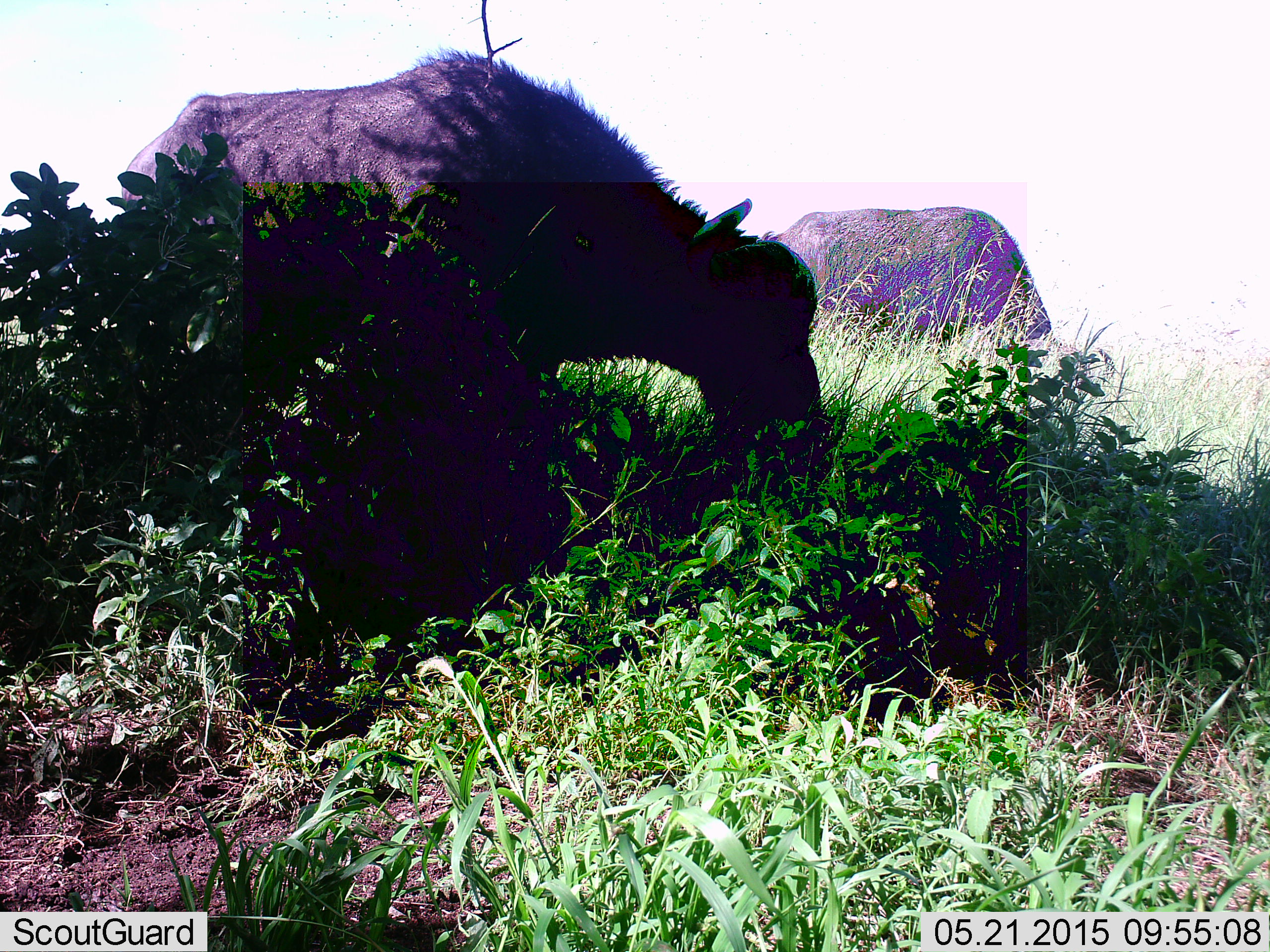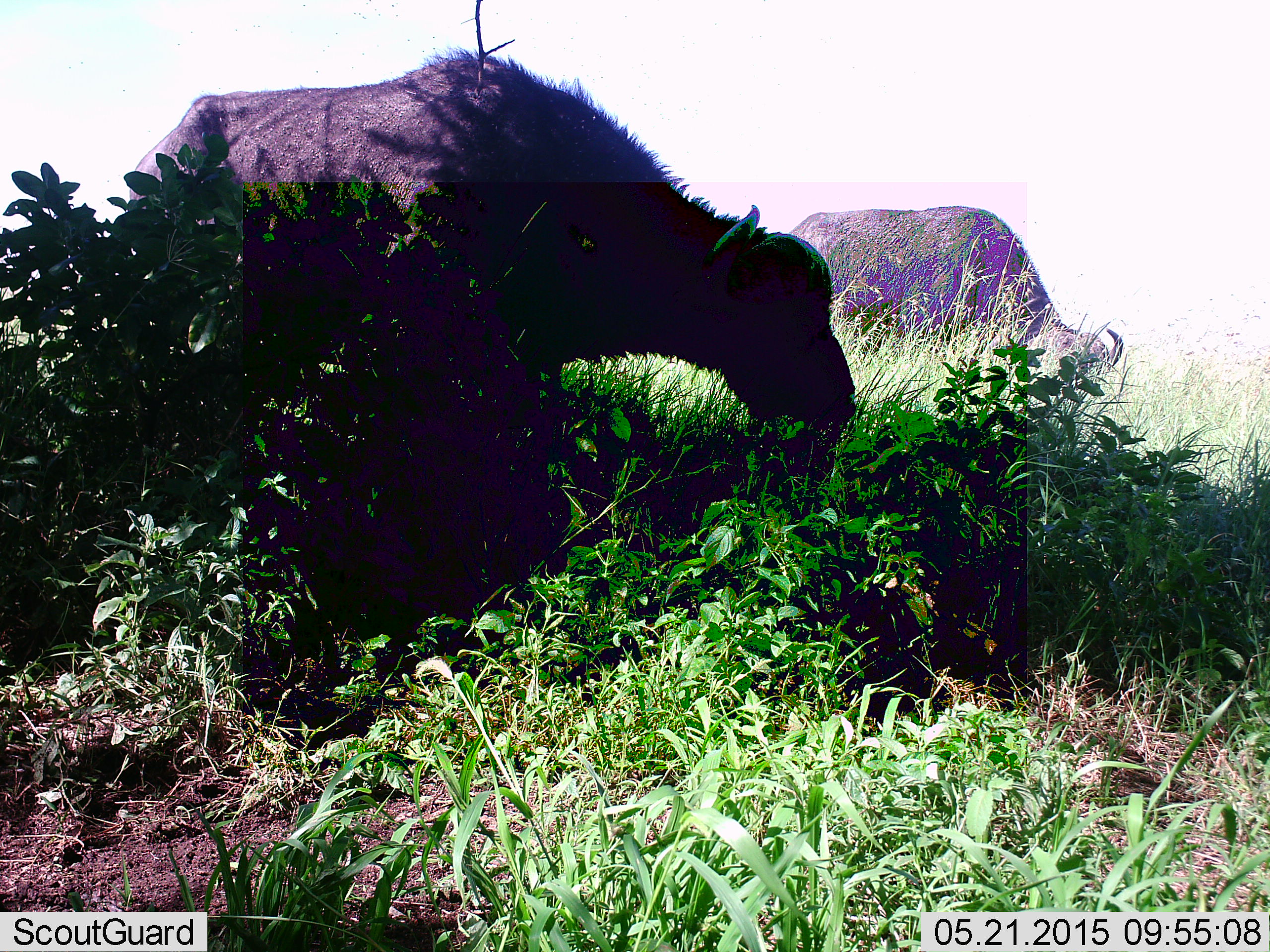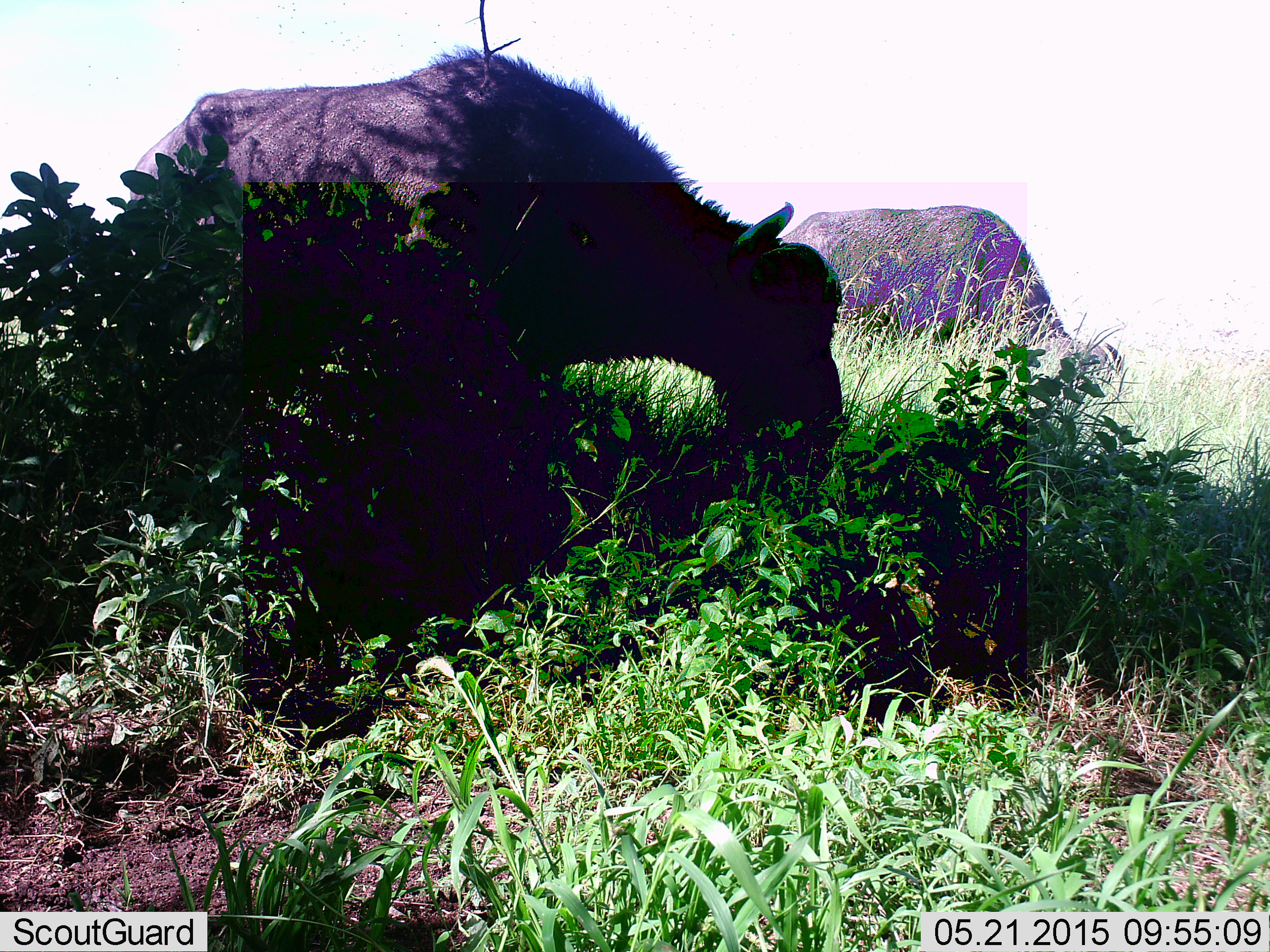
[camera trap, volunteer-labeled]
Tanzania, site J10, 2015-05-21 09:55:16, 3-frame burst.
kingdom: Animalia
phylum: Chordata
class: Mammalia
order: Artiodactyla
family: Bovidae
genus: Syncerus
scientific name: Syncerus caffer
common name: cape buffalo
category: buffalo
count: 2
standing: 30%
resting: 0%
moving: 0%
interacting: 0%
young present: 0%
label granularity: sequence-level